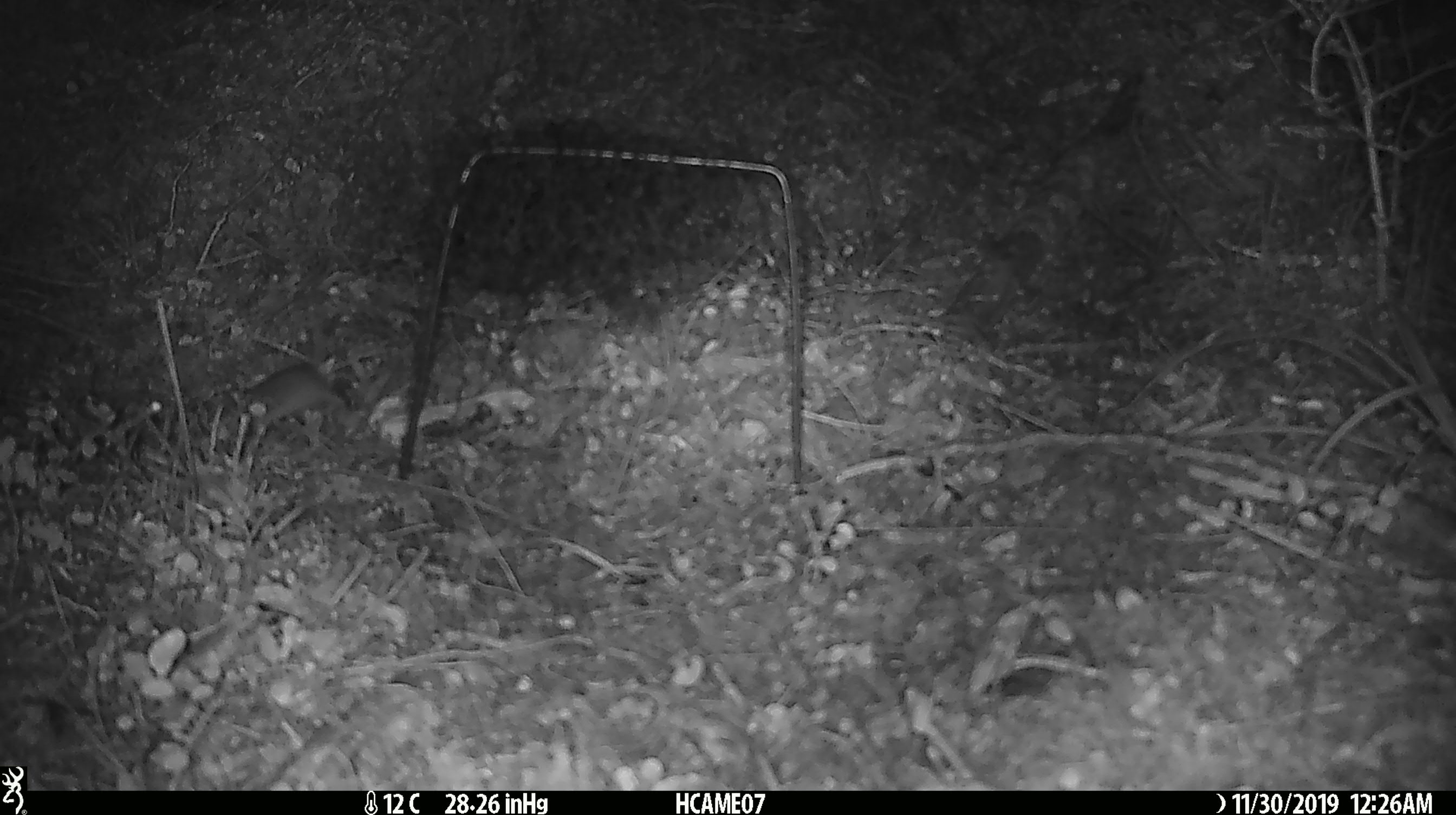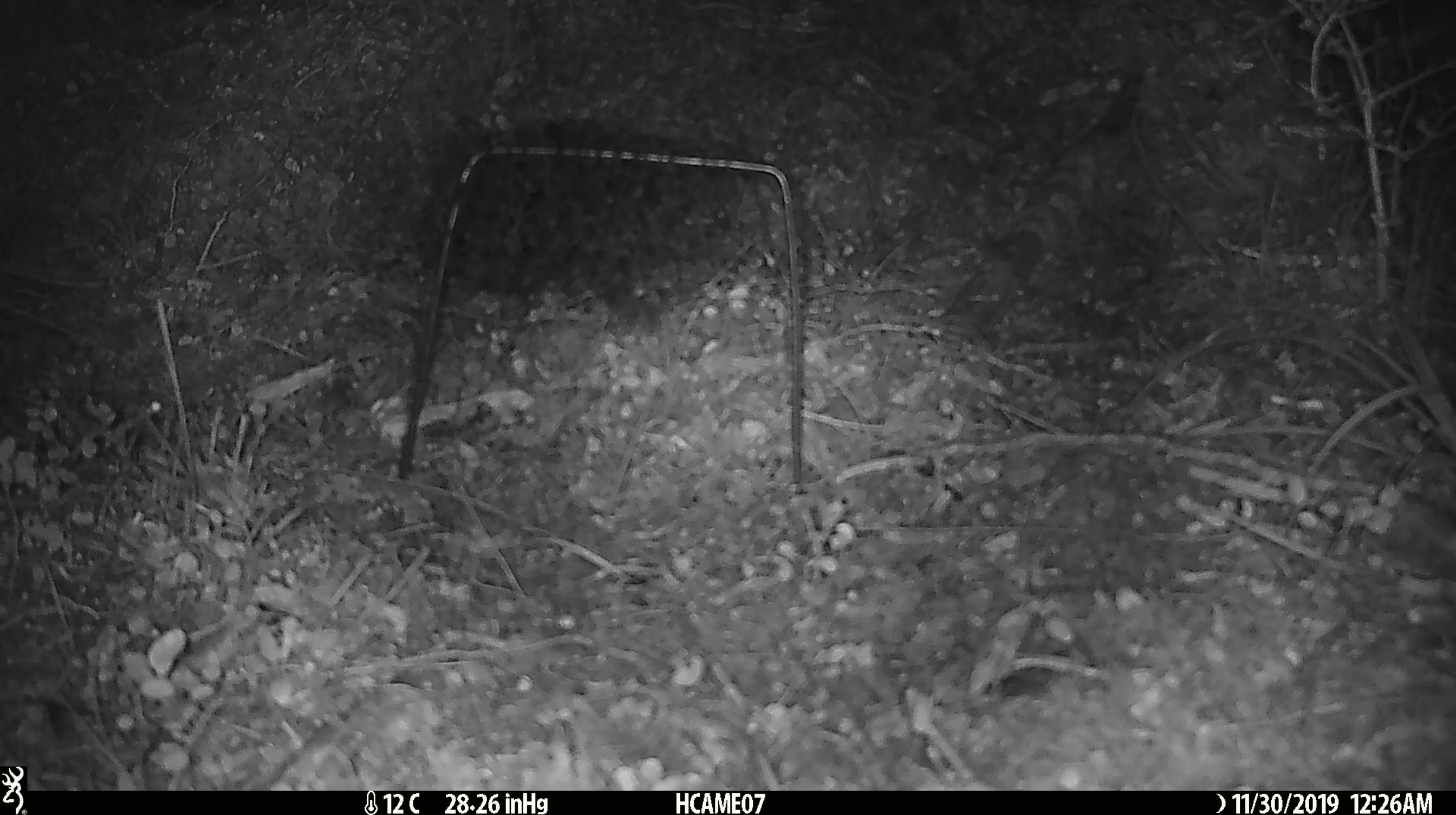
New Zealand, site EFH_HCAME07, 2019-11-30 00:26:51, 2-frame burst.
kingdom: Animalia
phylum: Chordata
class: Mammalia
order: Rodentia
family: Muridae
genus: Mus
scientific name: Mus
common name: mouse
Mouse (Mus).